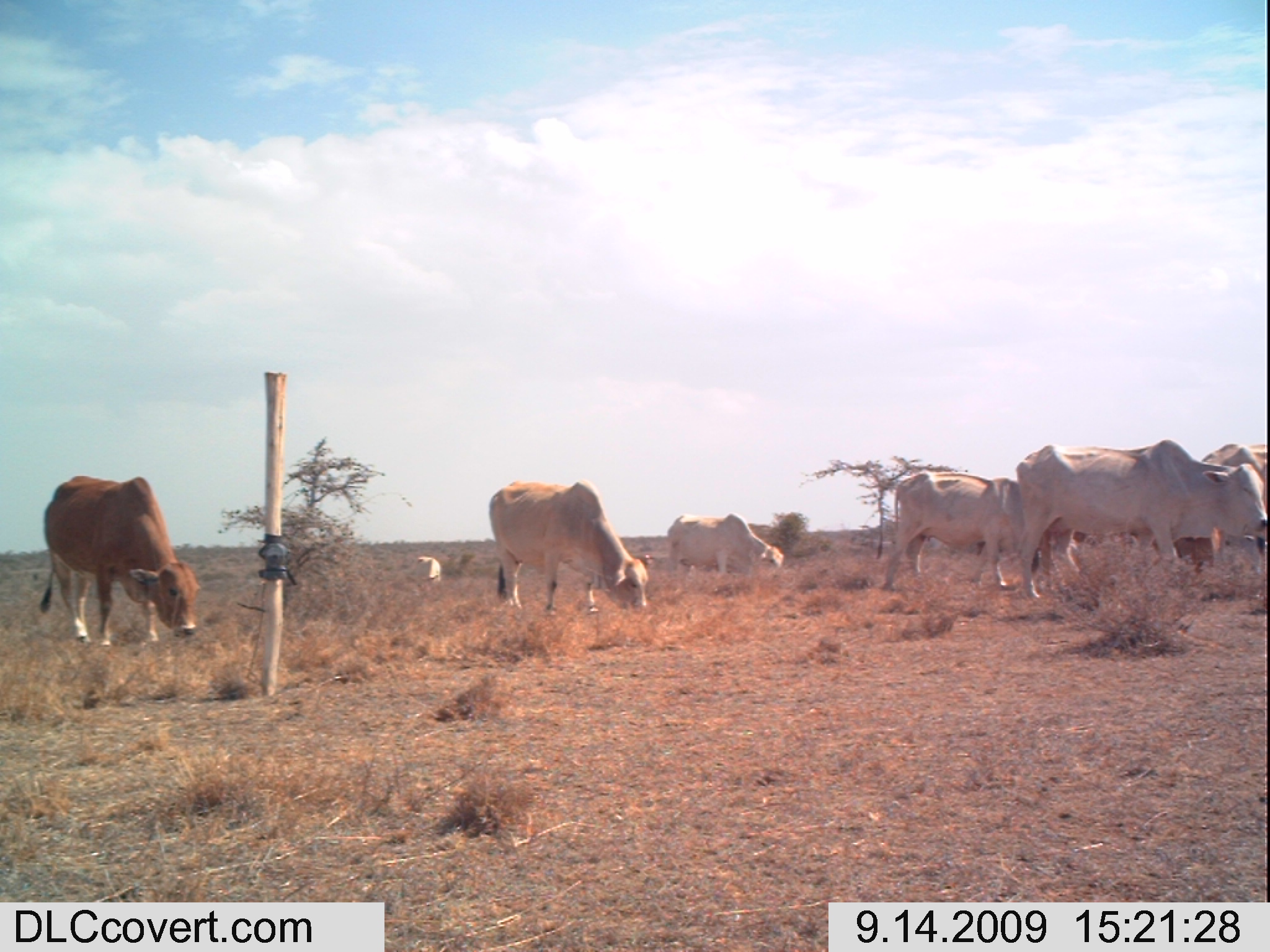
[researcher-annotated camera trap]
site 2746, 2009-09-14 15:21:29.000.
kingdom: Animalia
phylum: Chordata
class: Mammalia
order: Artiodactyla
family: Bovidae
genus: Bos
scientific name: Bos taurus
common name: domestic cattle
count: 8